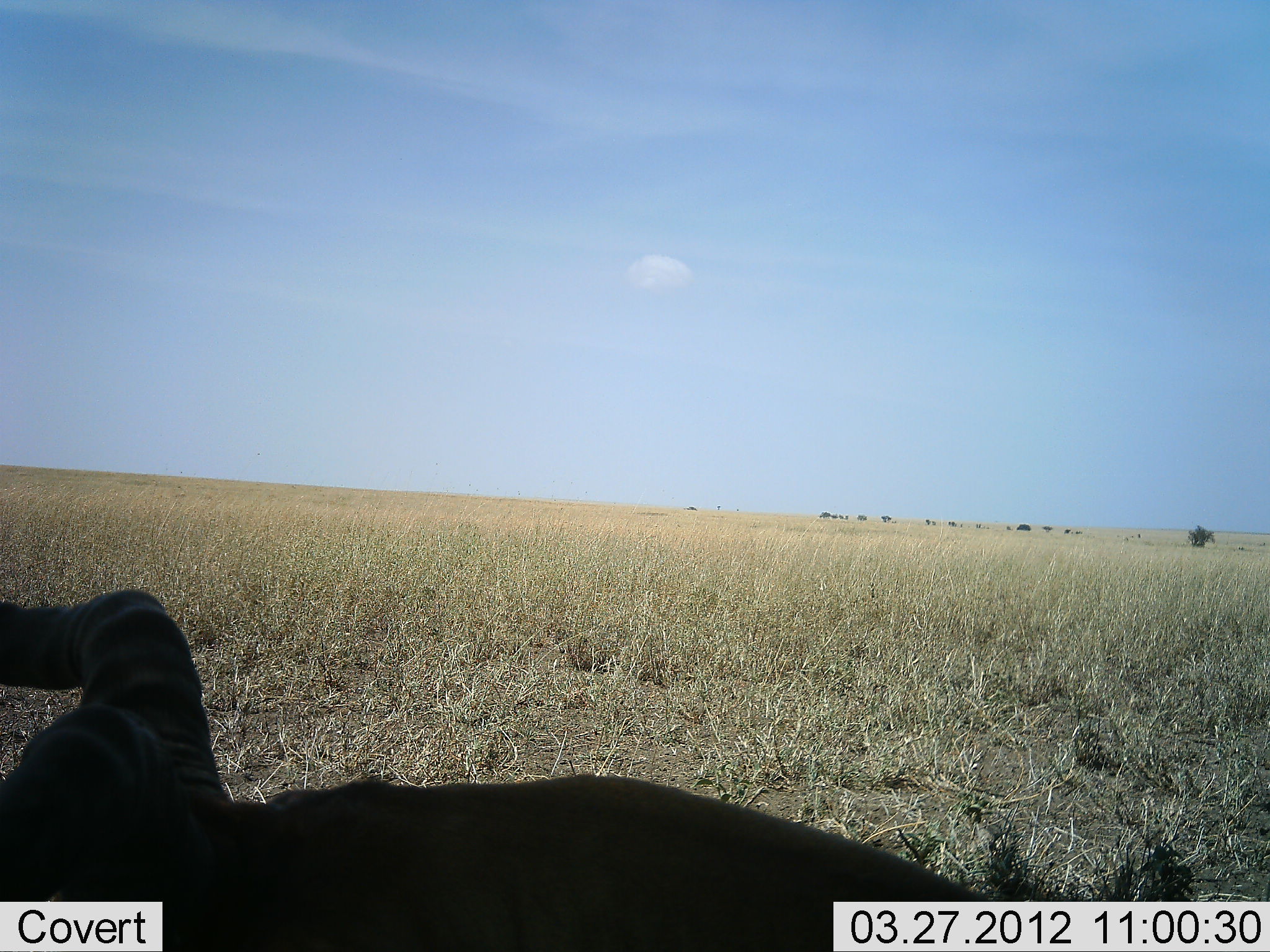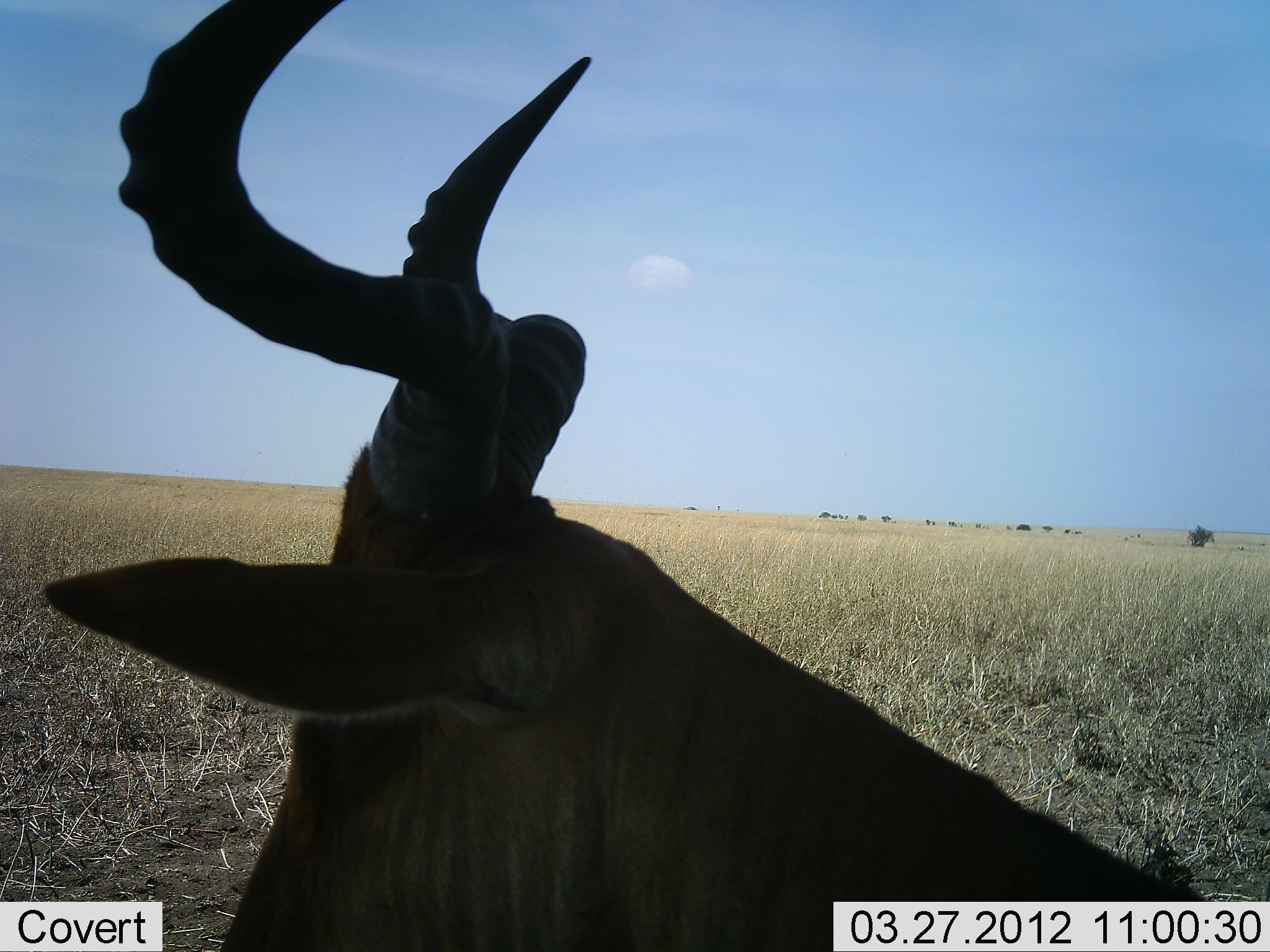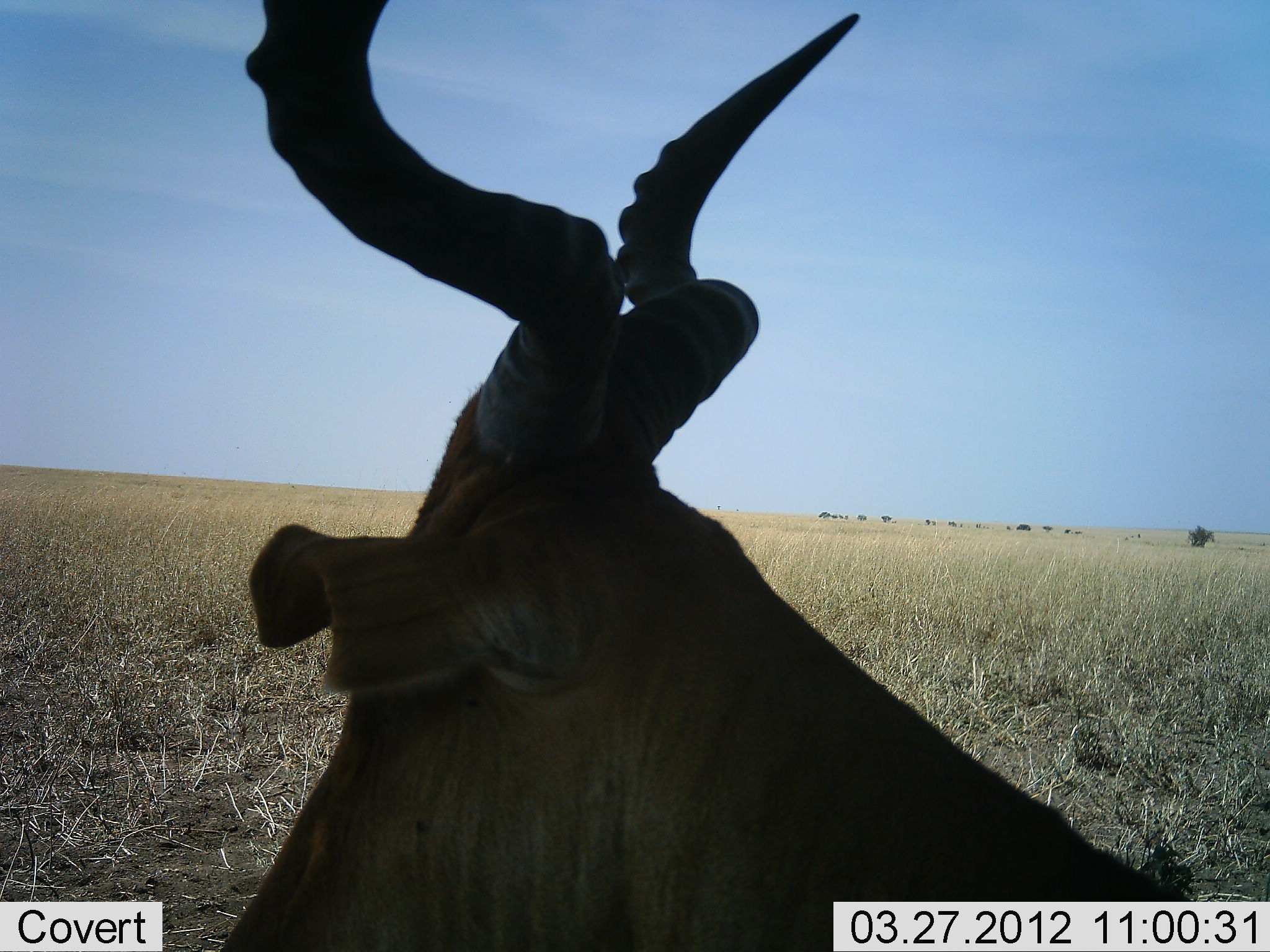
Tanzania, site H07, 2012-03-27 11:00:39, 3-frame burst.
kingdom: Animalia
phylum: Chordata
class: Mammalia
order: Artiodactyla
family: Bovidae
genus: Alcelaphus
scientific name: Alcelaphus buselaphus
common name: hartebeest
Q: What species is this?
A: Hartebeest (Alcelaphus buselaphus).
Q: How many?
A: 1.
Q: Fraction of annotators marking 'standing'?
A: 47%.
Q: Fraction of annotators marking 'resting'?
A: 47%.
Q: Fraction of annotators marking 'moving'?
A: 12%.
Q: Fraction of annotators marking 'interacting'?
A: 0%.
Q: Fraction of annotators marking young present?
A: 0%.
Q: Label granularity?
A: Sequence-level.